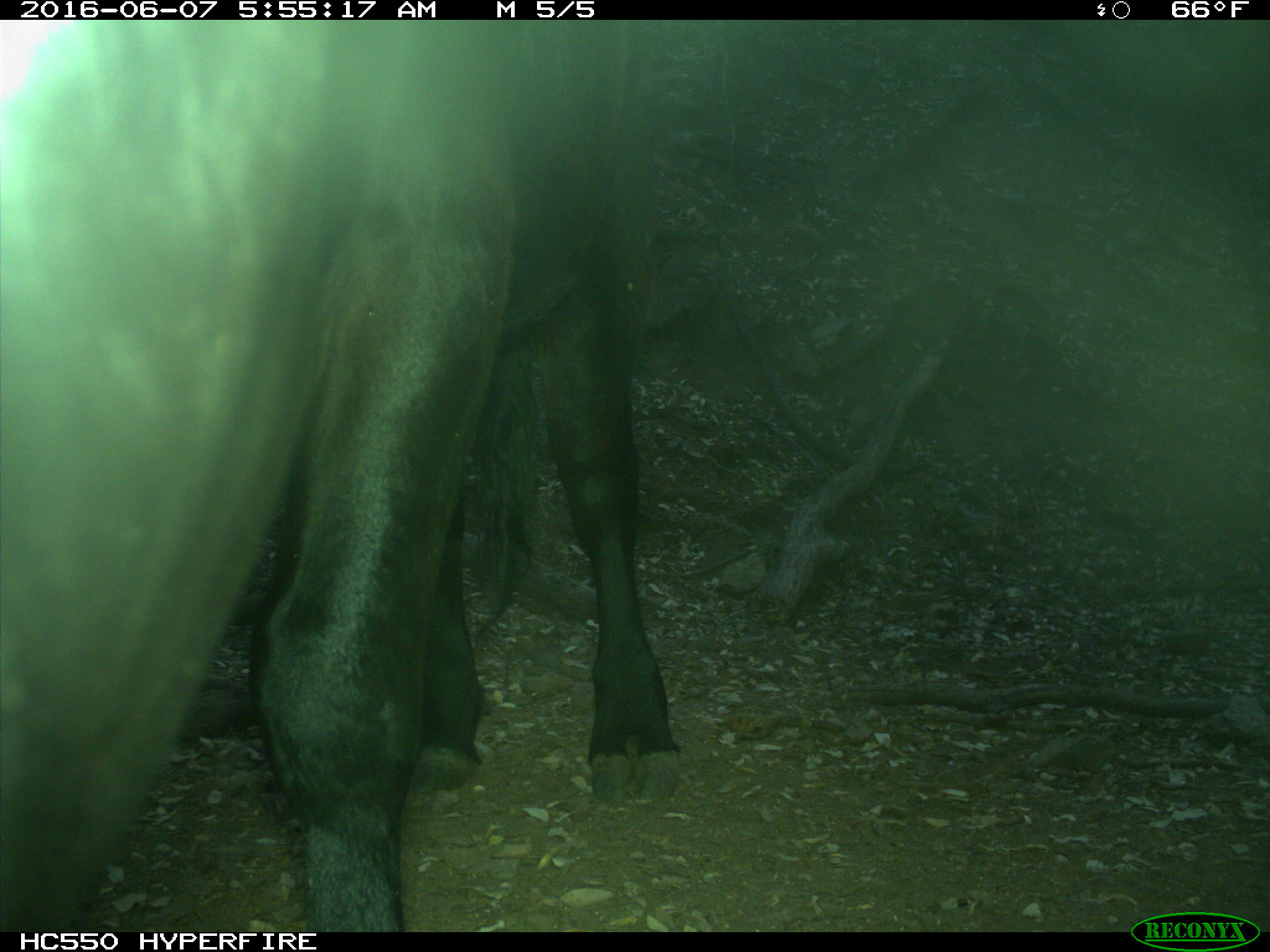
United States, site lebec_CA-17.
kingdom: Animalia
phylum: Chordata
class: Mammalia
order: Artiodactyla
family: Bovidae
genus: Bos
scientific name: Bos taurus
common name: domestic cow